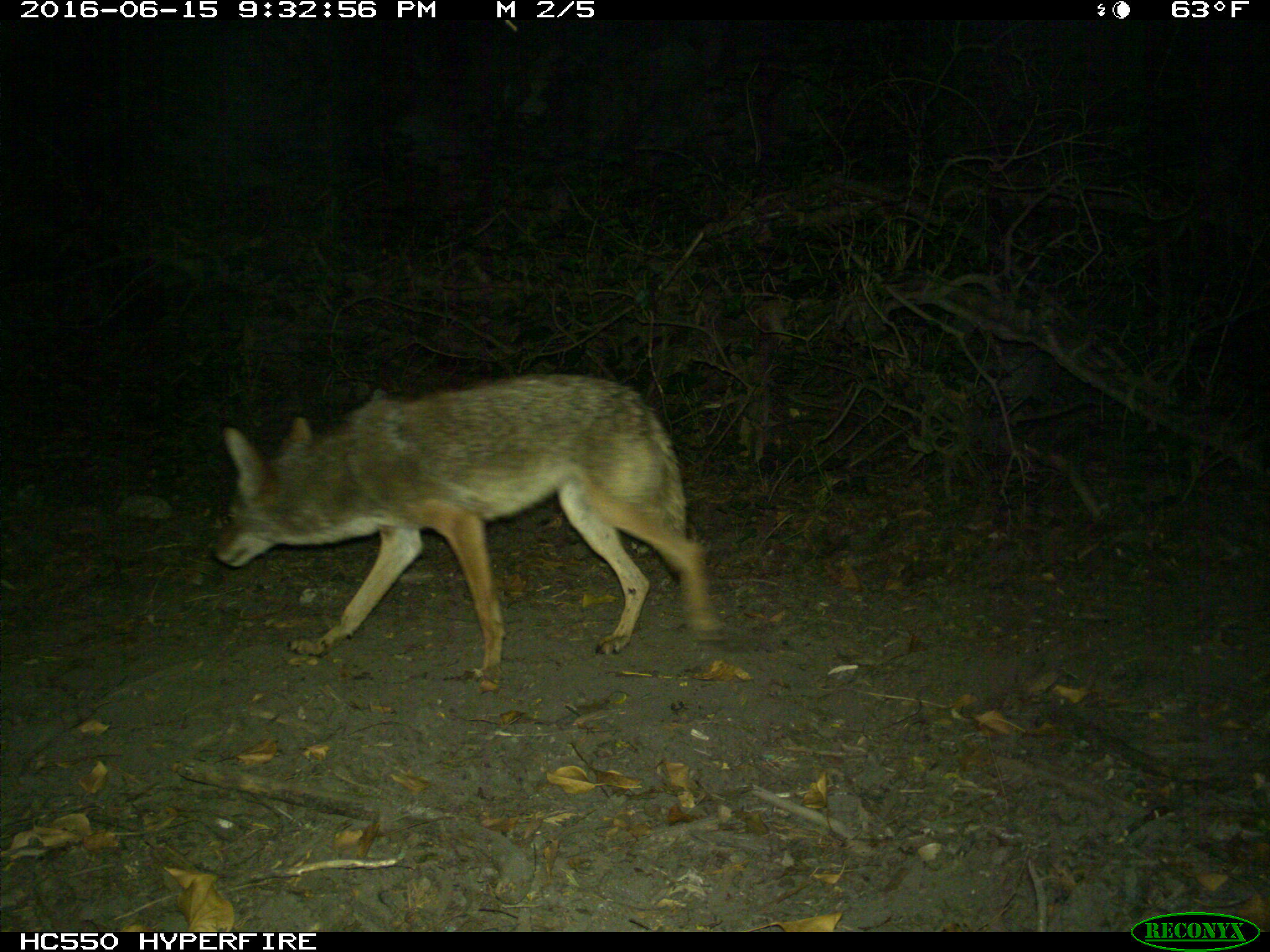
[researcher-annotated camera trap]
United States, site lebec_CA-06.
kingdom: Animalia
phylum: Chordata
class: Mammalia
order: Carnivora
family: Canidae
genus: Canis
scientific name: Canis latrans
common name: coyote